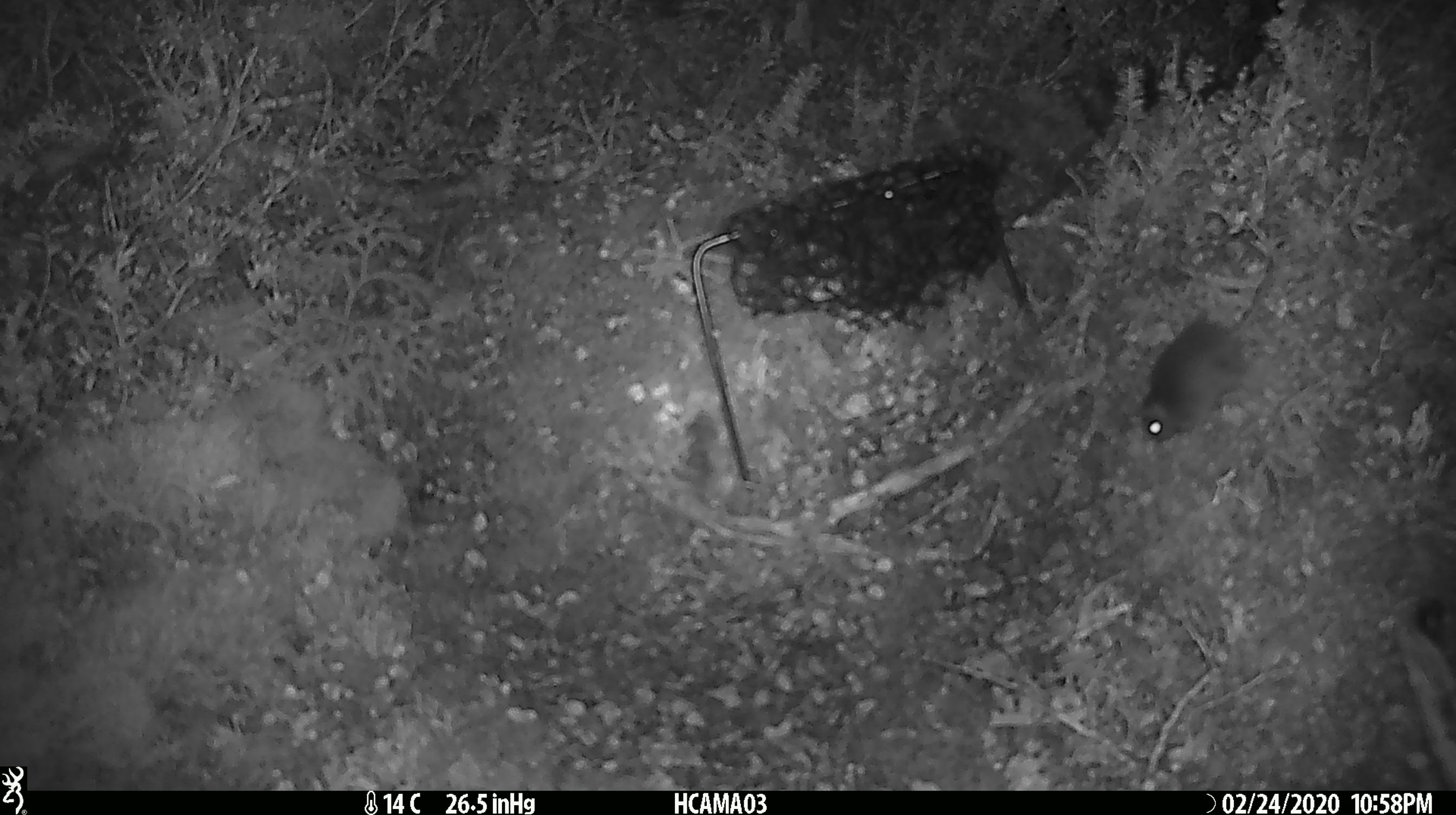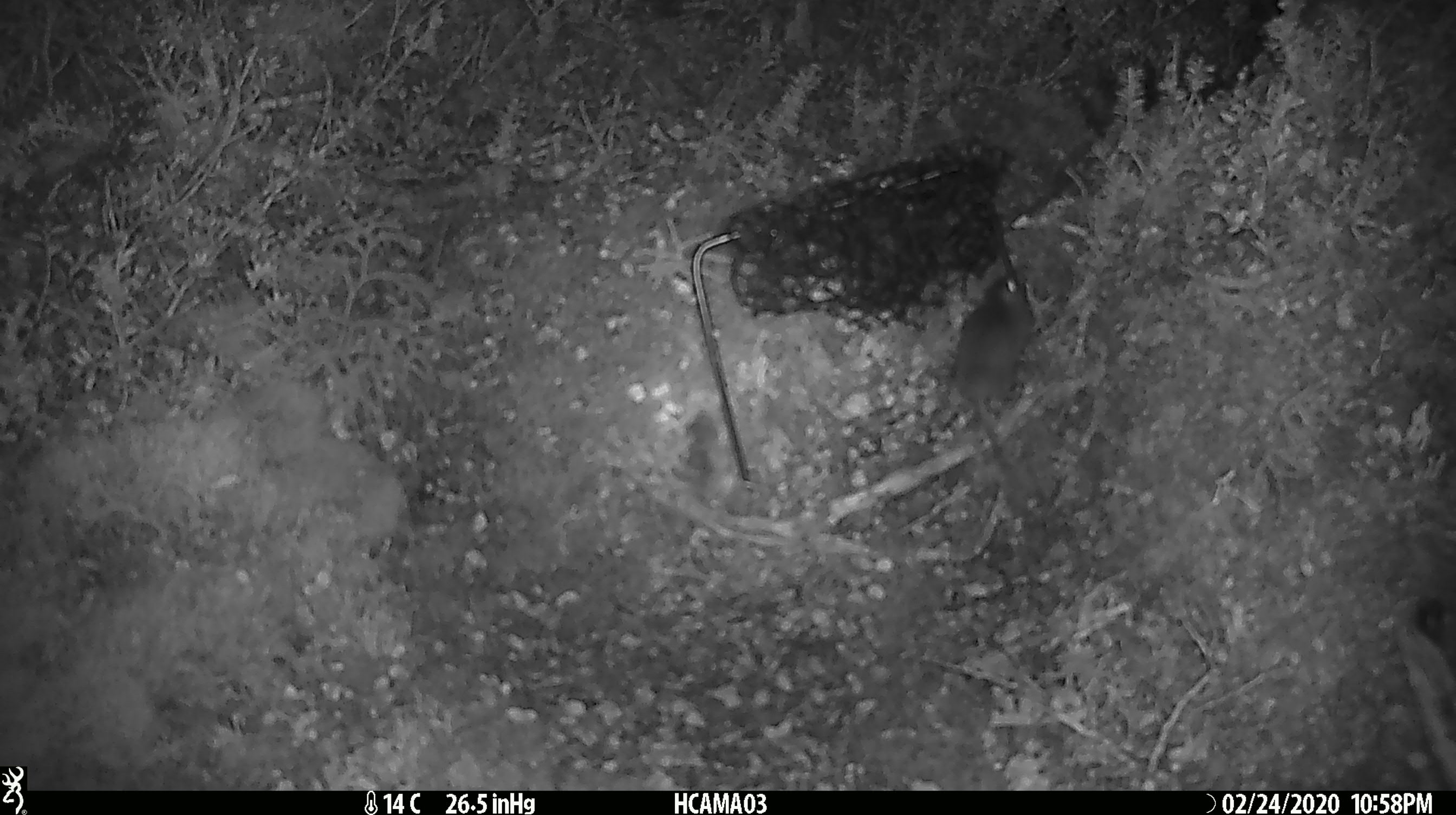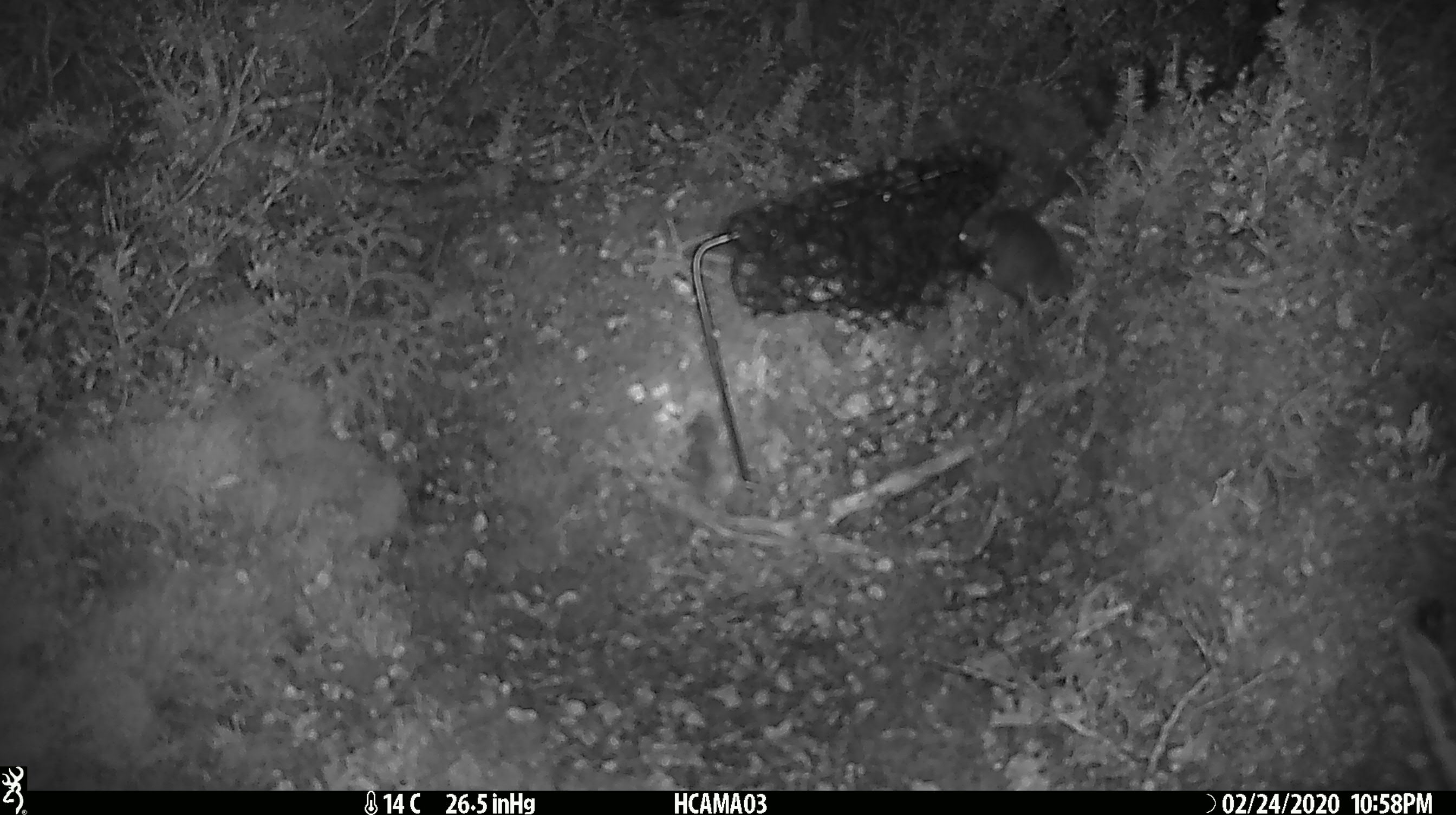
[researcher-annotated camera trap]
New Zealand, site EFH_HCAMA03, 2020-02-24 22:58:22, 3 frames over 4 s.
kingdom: Animalia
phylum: Chordata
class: Mammalia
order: Rodentia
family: Muridae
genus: Mus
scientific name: Mus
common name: mouse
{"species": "mouse (Mus)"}